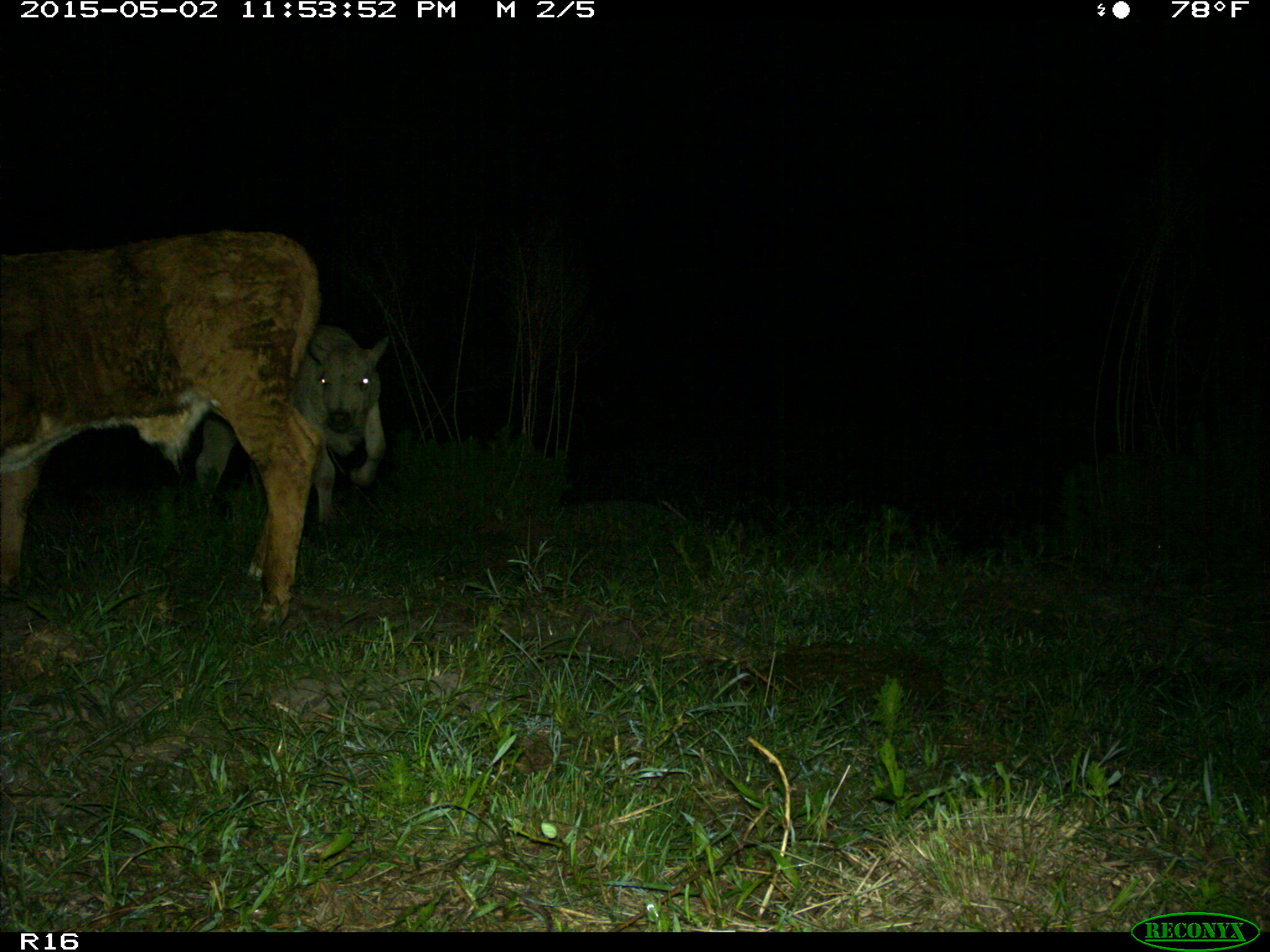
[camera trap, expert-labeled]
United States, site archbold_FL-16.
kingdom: Animalia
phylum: Chordata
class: Mammalia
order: Artiodactyla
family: Bovidae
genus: Bos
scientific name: Bos taurus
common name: domestic cow